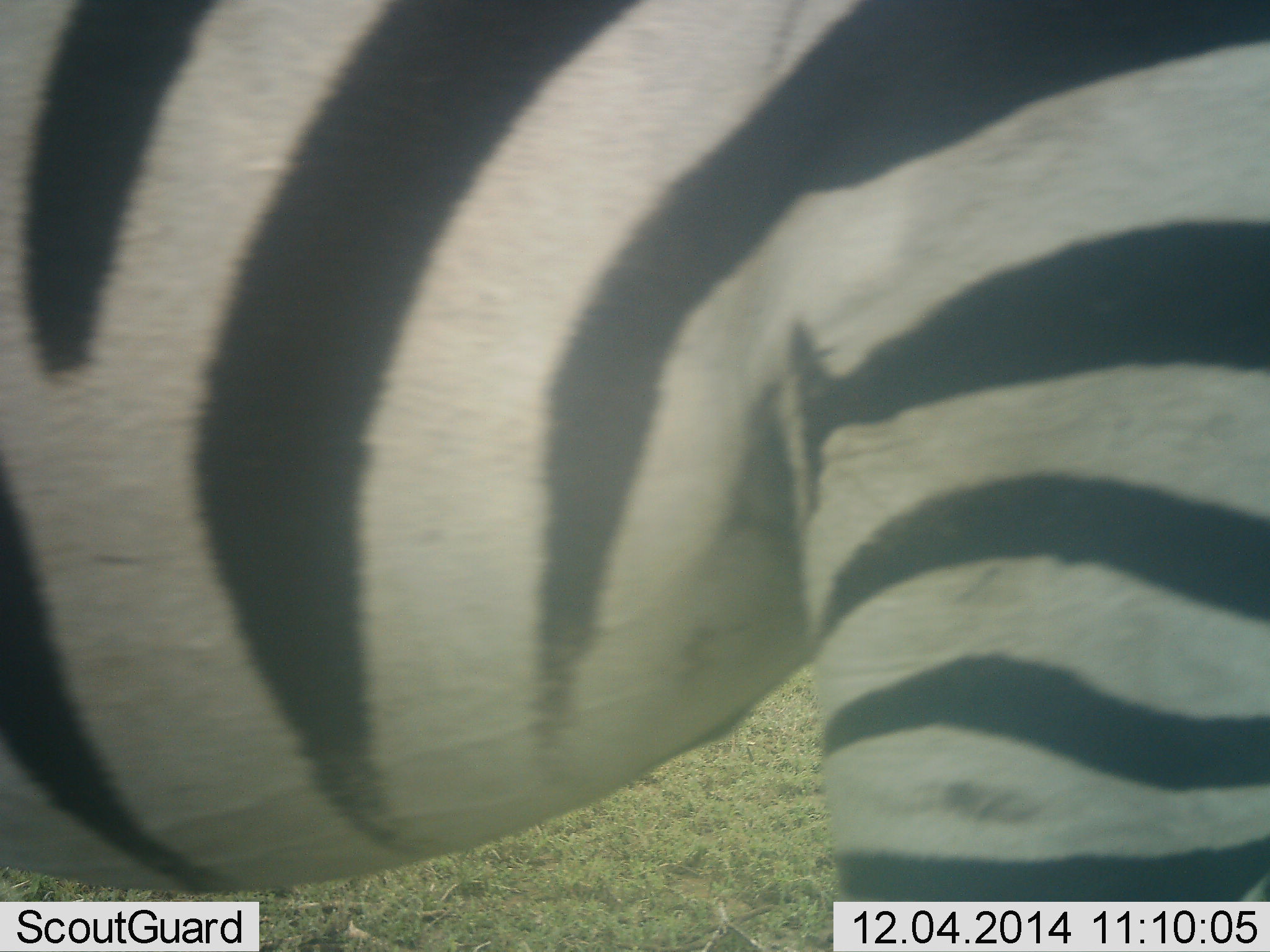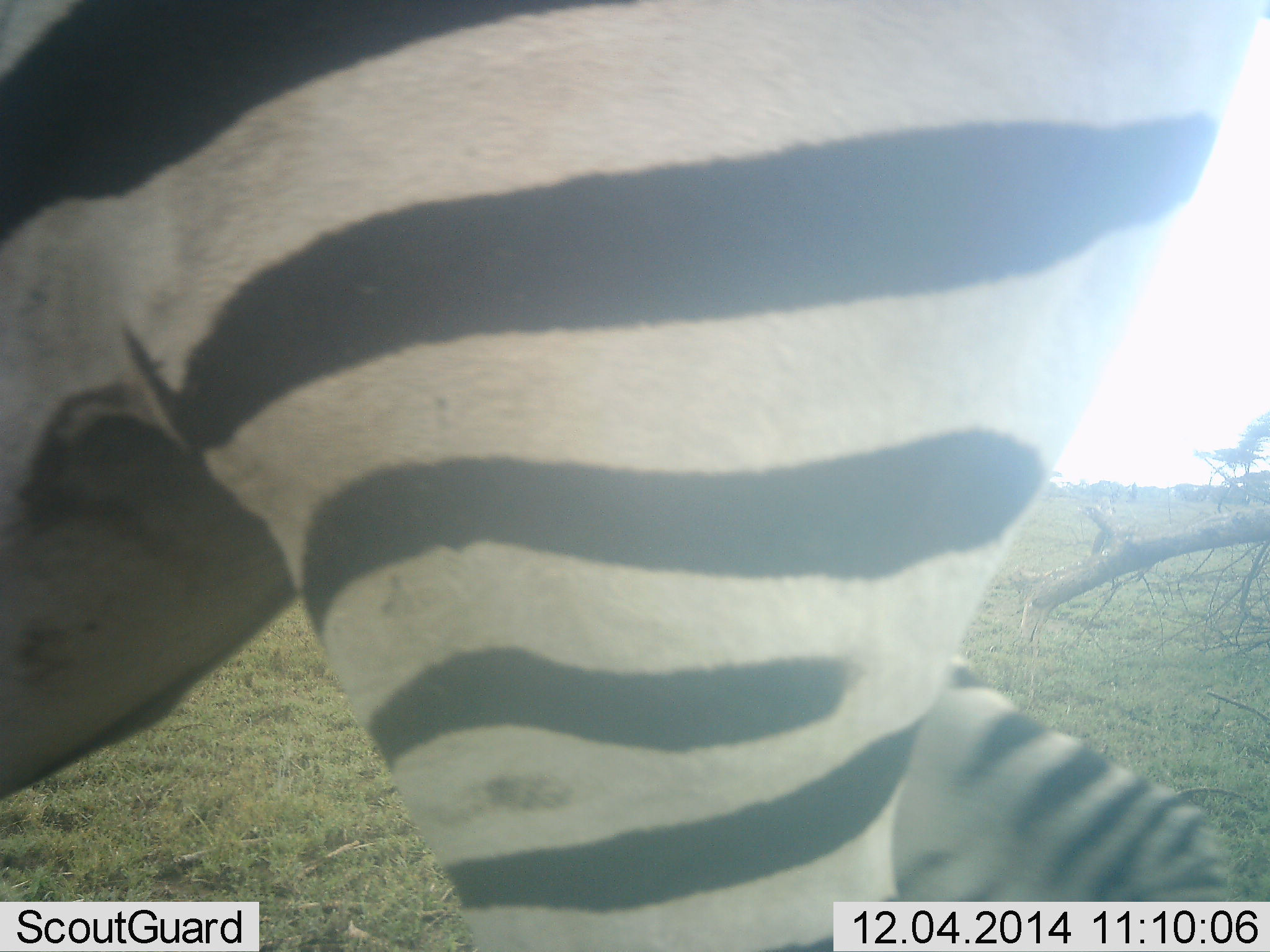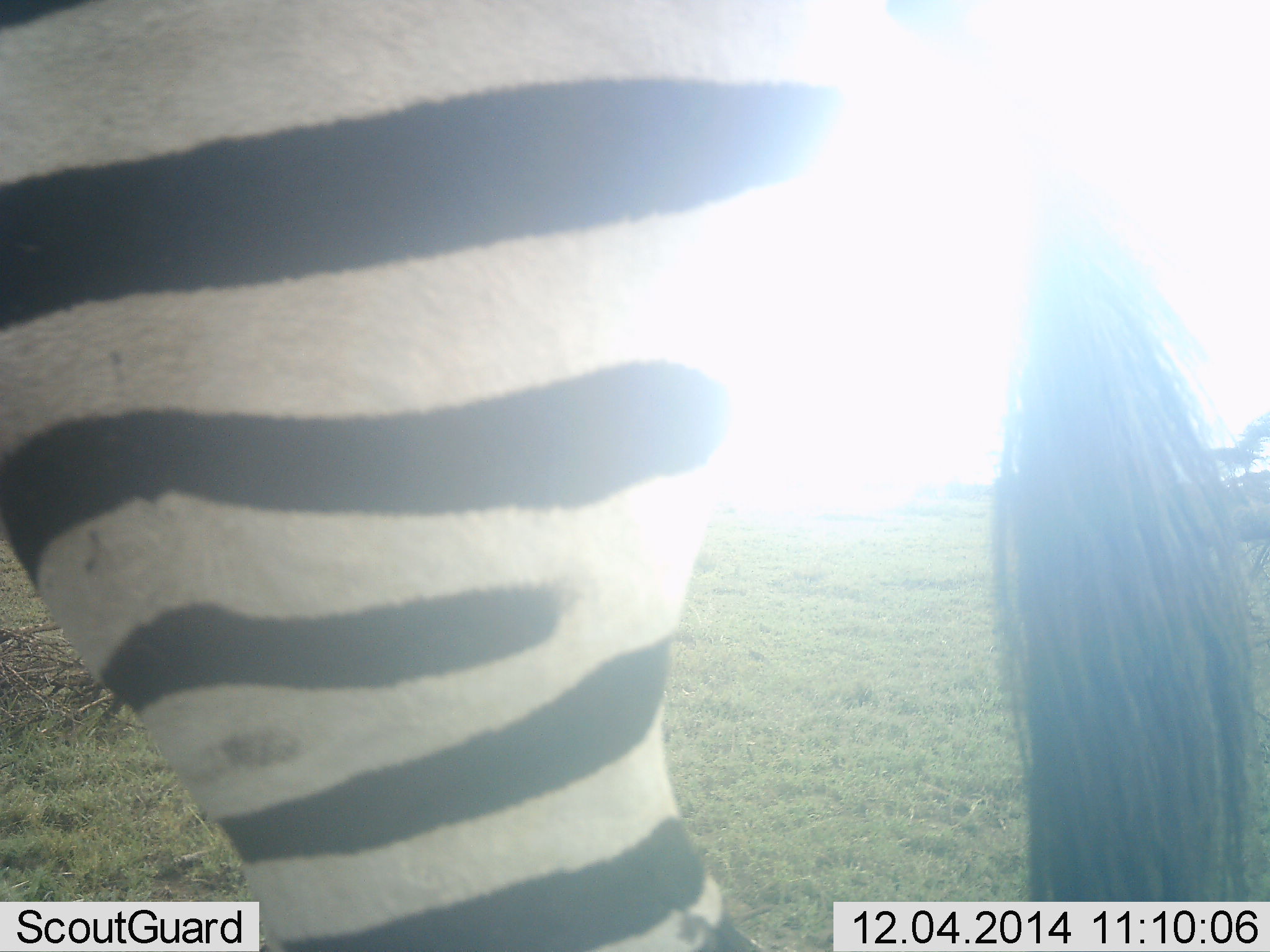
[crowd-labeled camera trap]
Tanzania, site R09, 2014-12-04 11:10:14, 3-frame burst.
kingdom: Animalia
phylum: Chordata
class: Mammalia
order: Perissodactyla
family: Equidae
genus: Equus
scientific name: Equus quagga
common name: plains zebra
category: zebra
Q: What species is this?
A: Zebra (plains zebra) (Equus quagga).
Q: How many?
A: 1.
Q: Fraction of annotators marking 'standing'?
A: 30%.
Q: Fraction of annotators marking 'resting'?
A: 0%.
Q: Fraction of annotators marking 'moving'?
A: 70%.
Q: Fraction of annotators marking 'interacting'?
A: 0%.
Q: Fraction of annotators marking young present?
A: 0%.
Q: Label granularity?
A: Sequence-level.